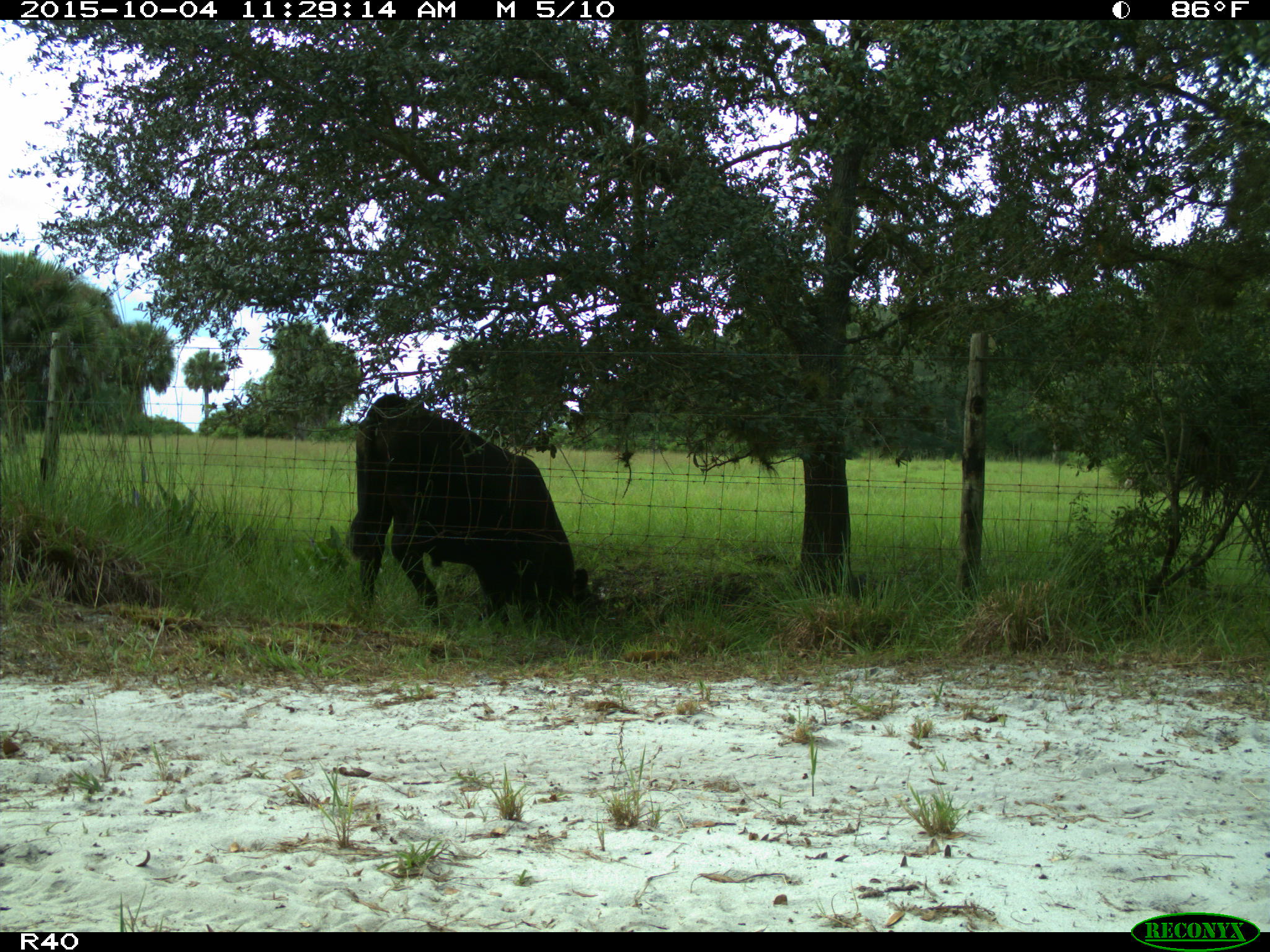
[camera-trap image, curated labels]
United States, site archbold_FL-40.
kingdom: Animalia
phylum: Chordata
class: Mammalia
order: Artiodactyla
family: Bovidae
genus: Bos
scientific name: Bos taurus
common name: domestic cow